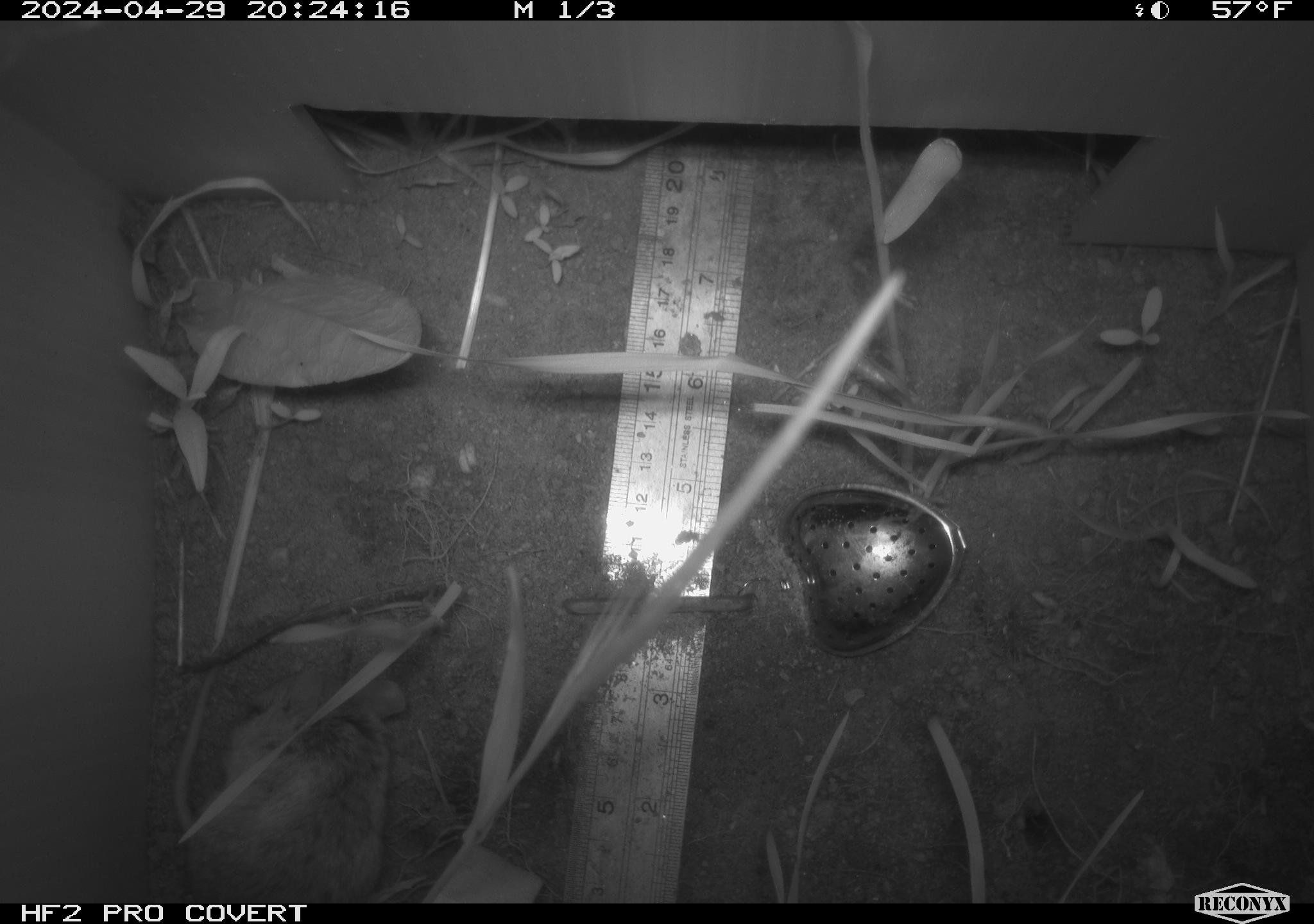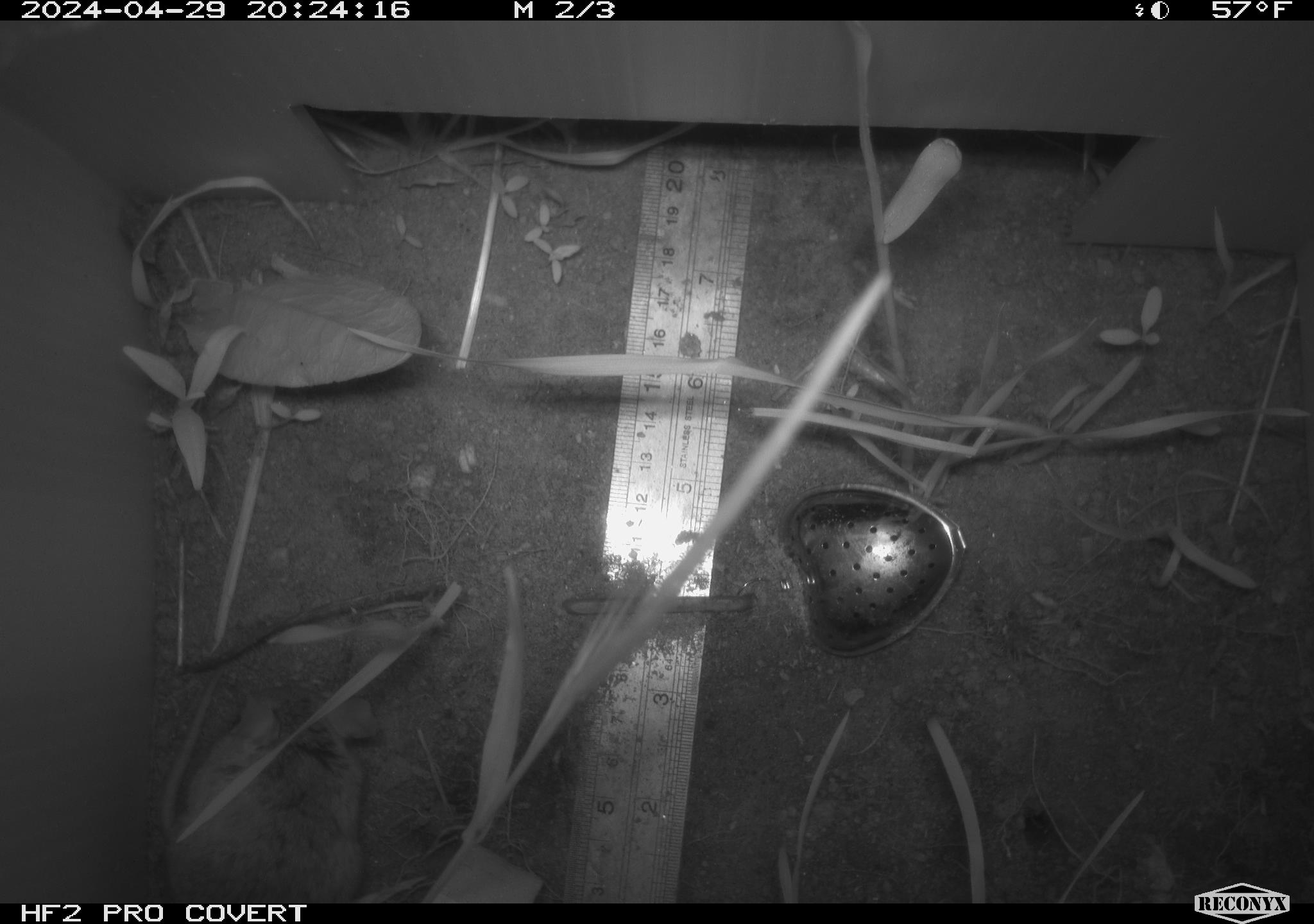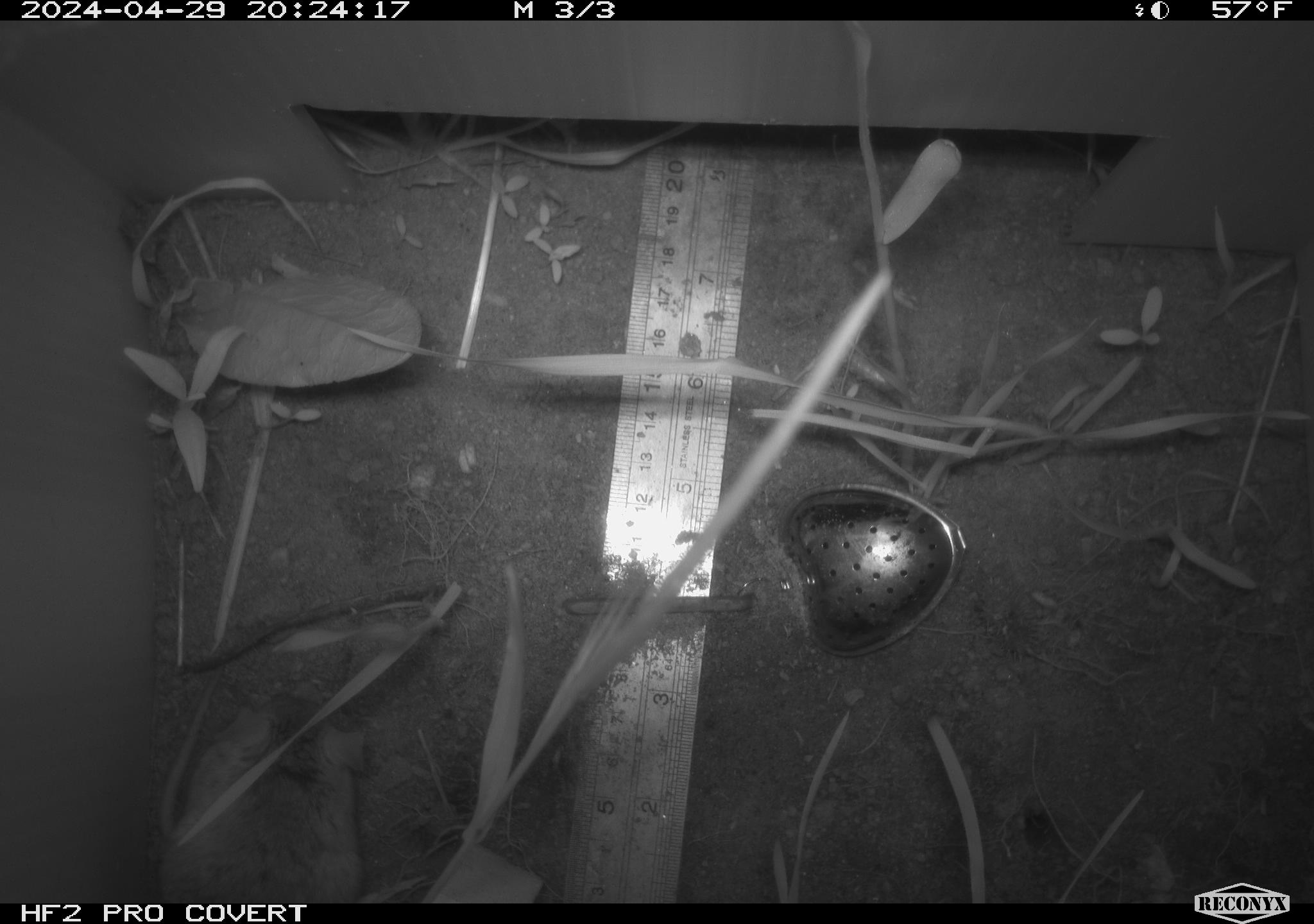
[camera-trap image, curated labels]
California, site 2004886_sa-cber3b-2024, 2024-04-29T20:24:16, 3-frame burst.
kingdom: Animalia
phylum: Chordata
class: Mammalia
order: Rodentia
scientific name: Rodentia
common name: mouse species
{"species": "mouse species (Rodentia)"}